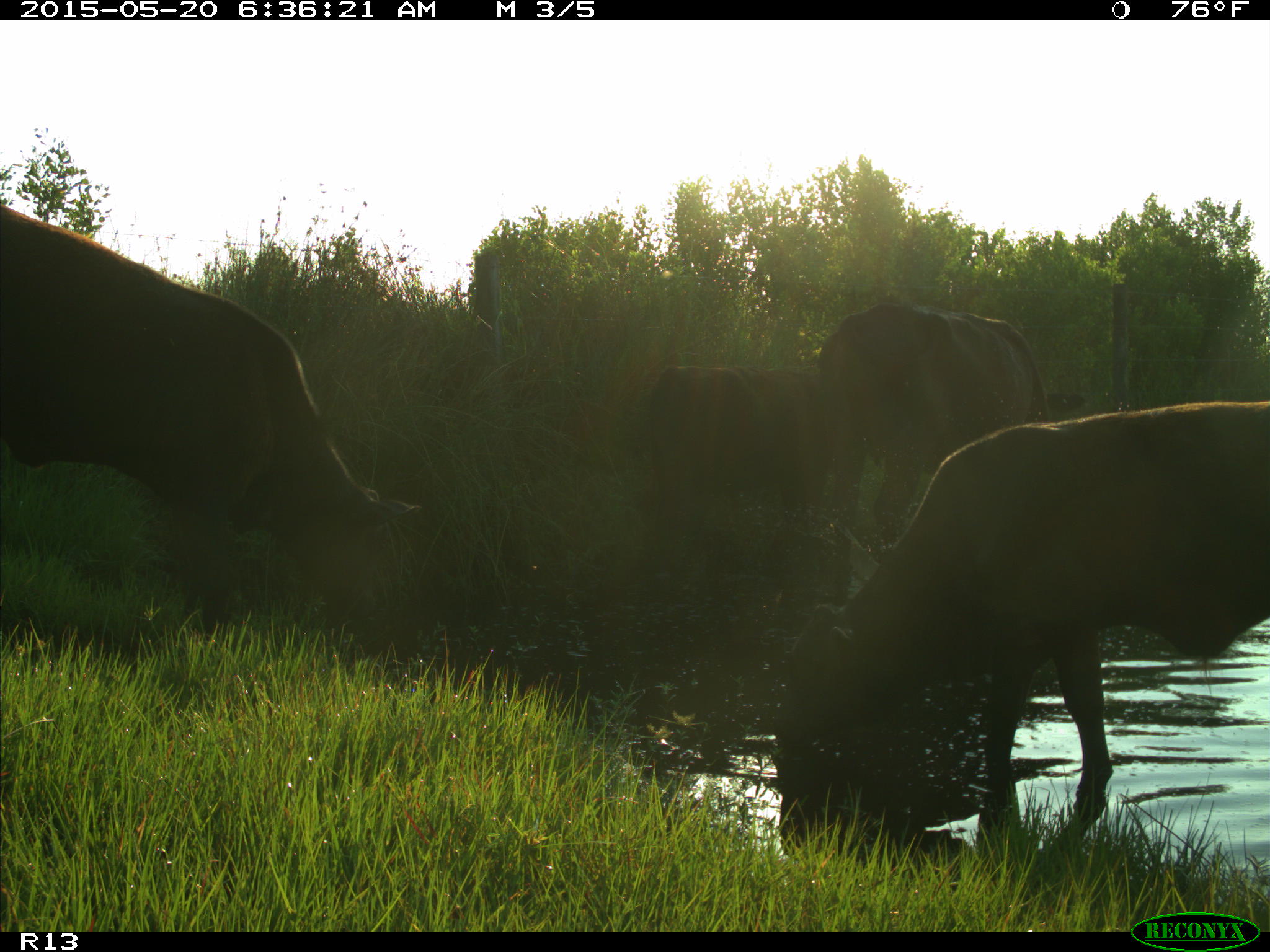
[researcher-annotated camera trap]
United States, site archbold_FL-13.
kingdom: Animalia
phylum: Chordata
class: Mammalia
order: Artiodactyla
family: Bovidae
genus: Bos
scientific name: Bos taurus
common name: domestic cow